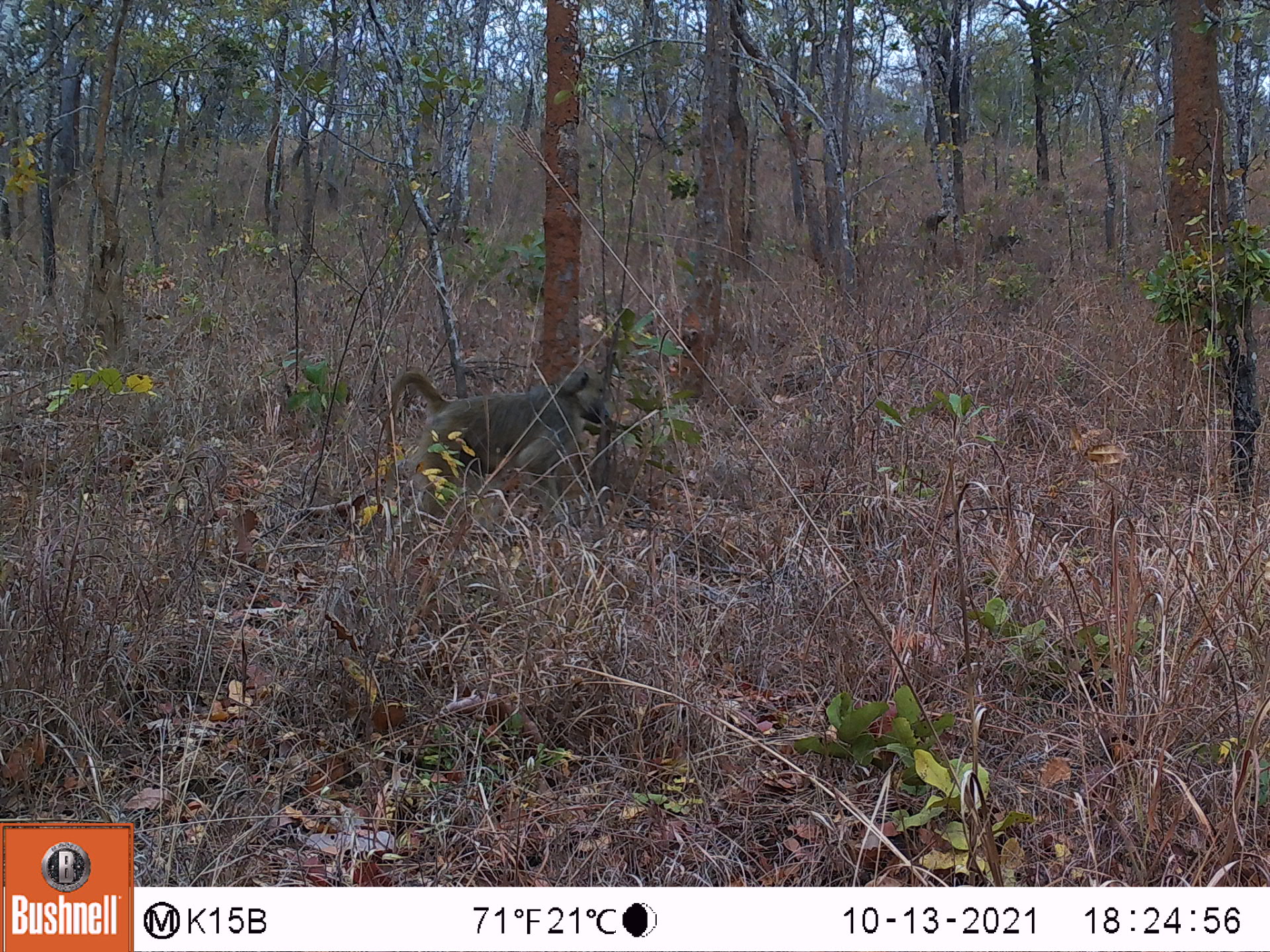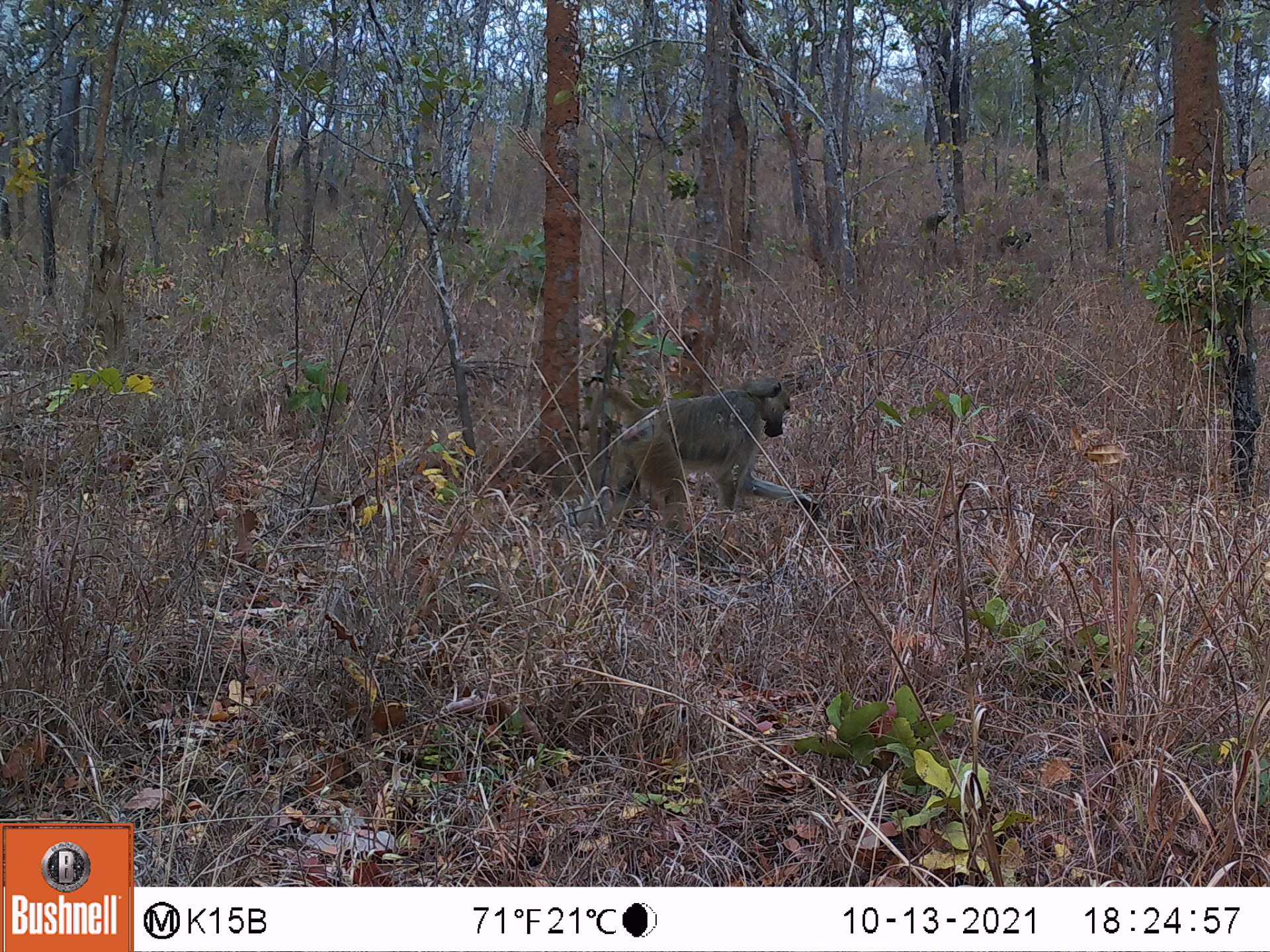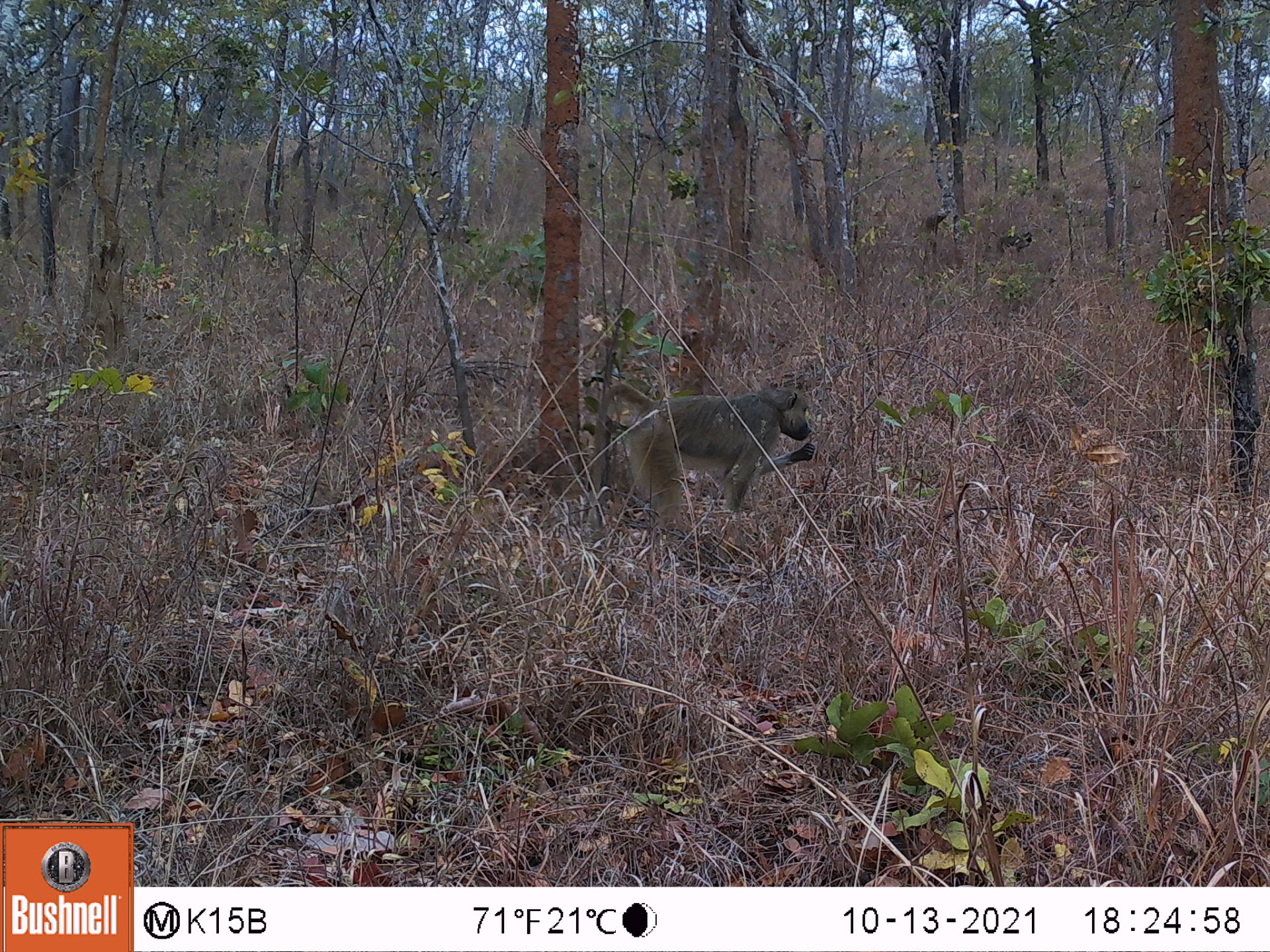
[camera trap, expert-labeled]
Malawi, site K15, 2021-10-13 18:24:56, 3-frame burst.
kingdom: Animalia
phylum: Chordata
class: Mammalia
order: Primates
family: Cercopithecidae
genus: Papio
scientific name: Papio cynocephalus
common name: yellow baboon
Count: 1.